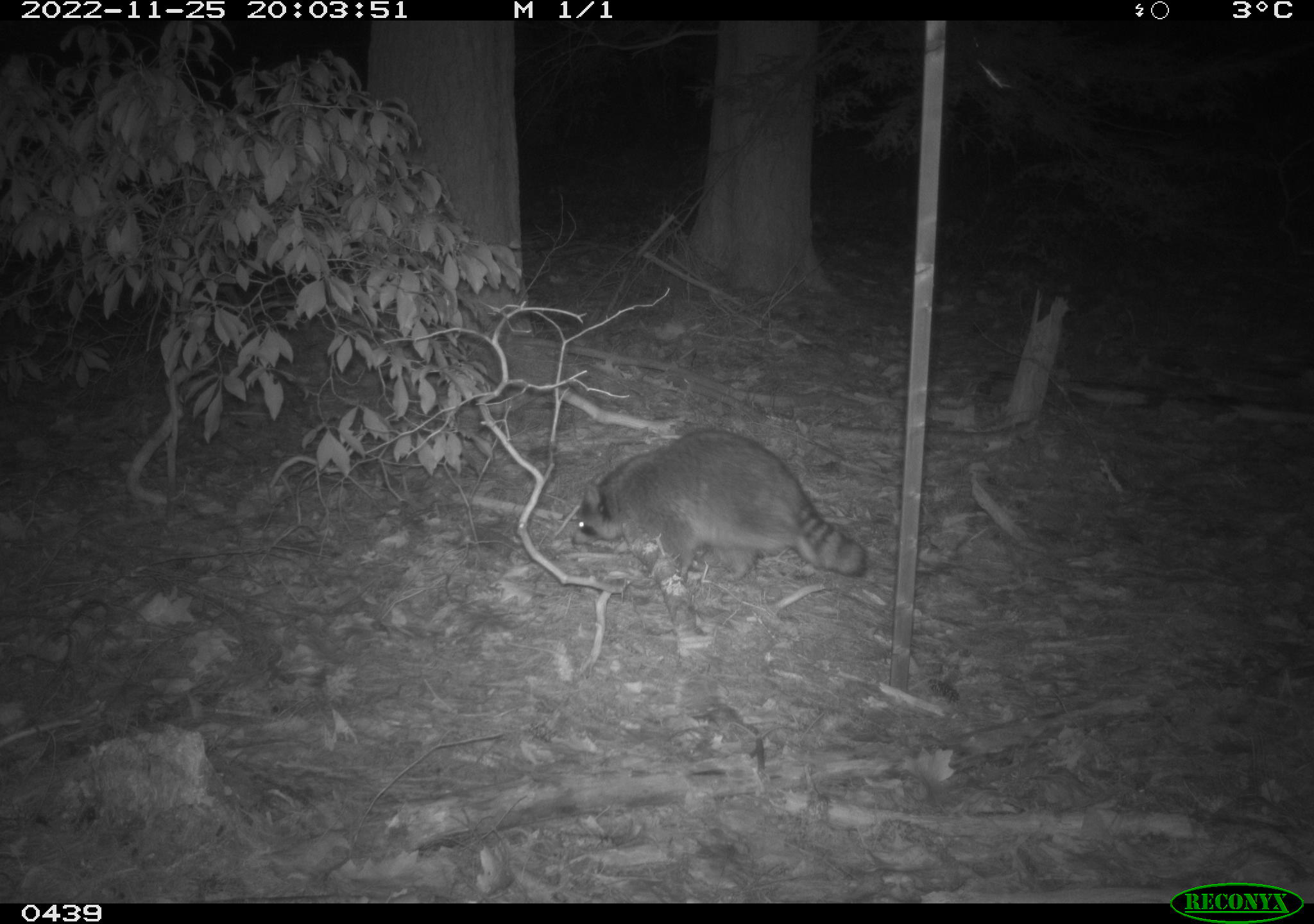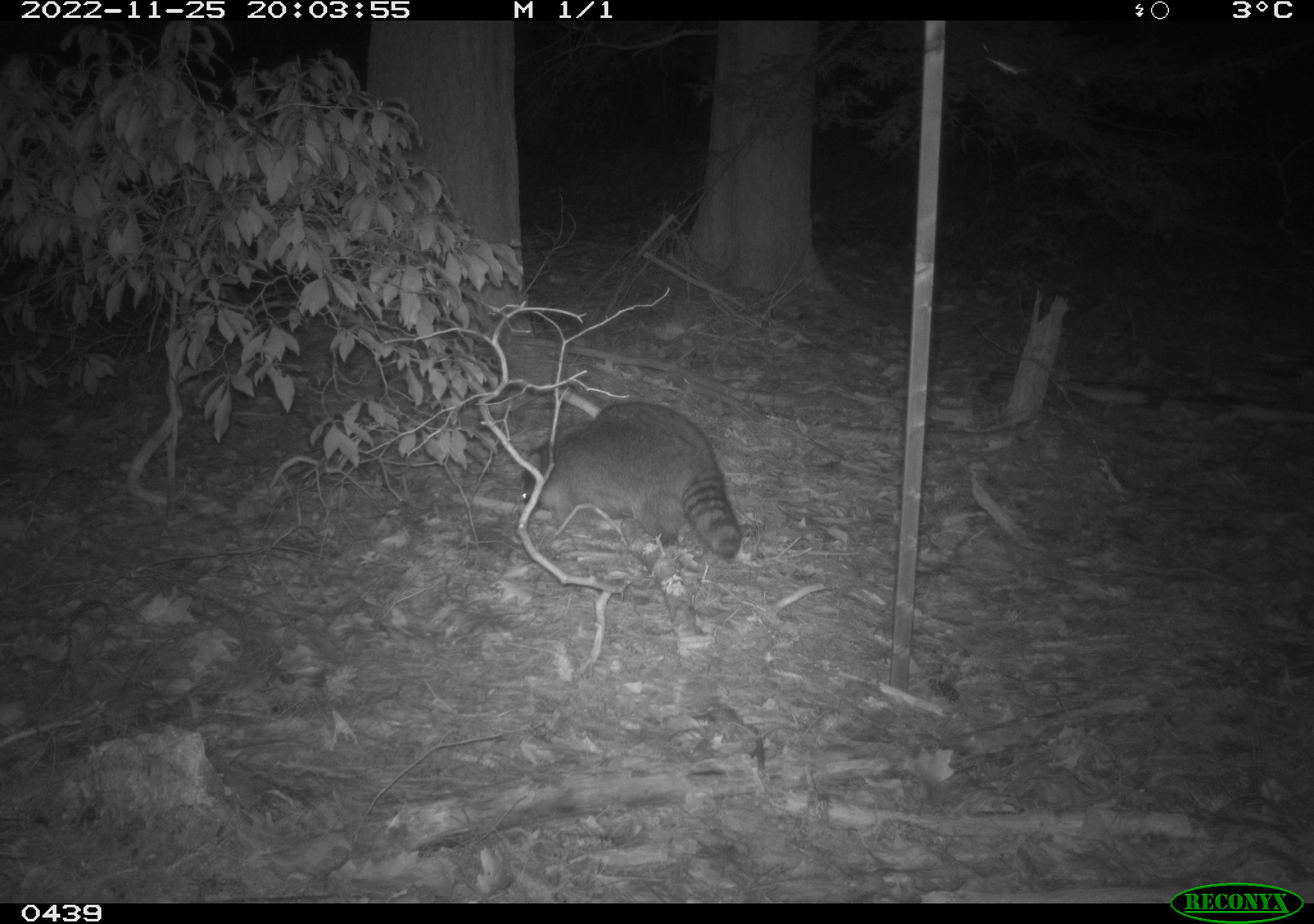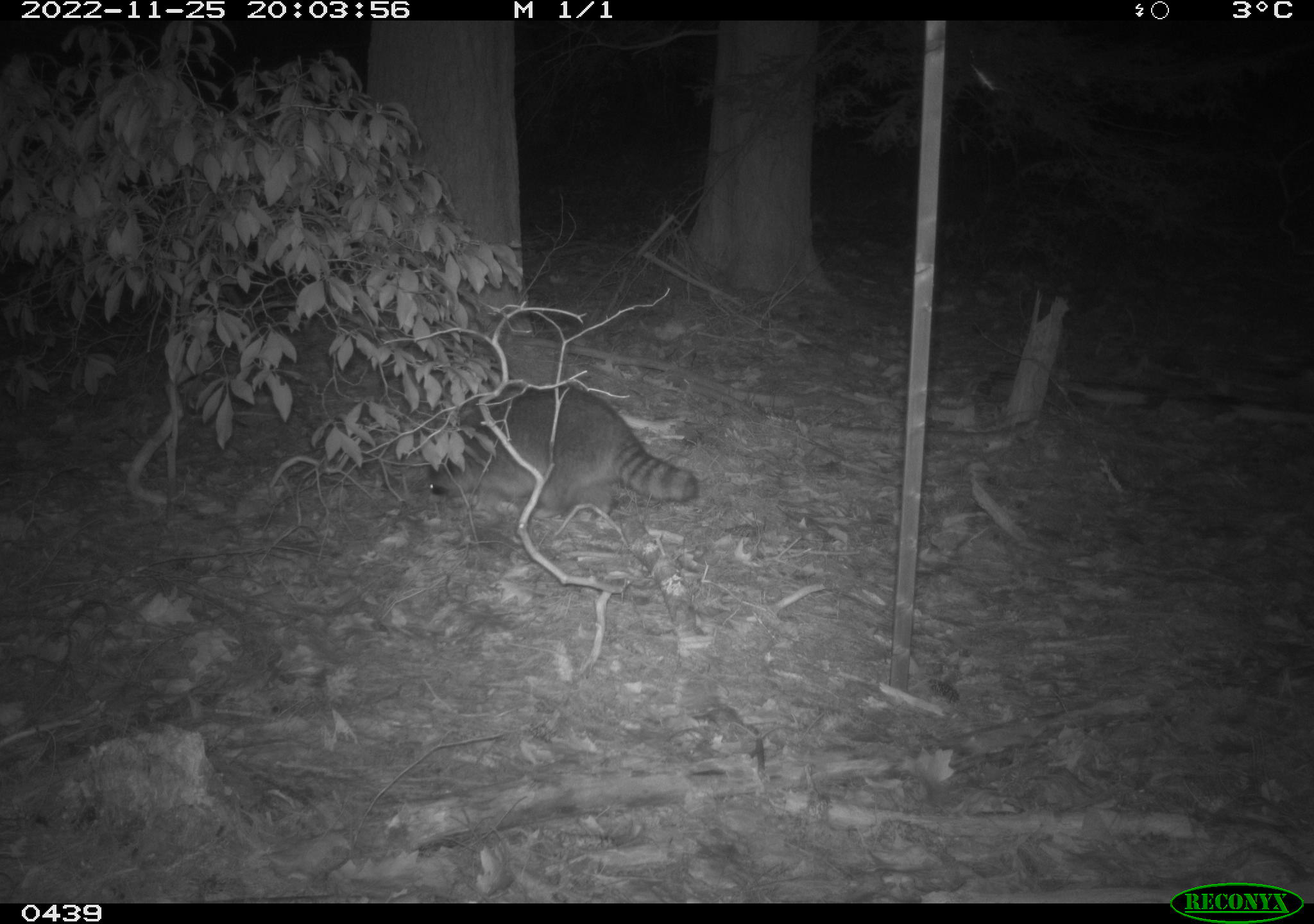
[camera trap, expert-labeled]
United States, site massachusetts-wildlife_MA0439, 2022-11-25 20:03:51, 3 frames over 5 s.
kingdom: Animalia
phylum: Chordata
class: Mammalia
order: Carnivora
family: Procyonidae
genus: Procyon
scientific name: Procyon lotor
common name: raccoon